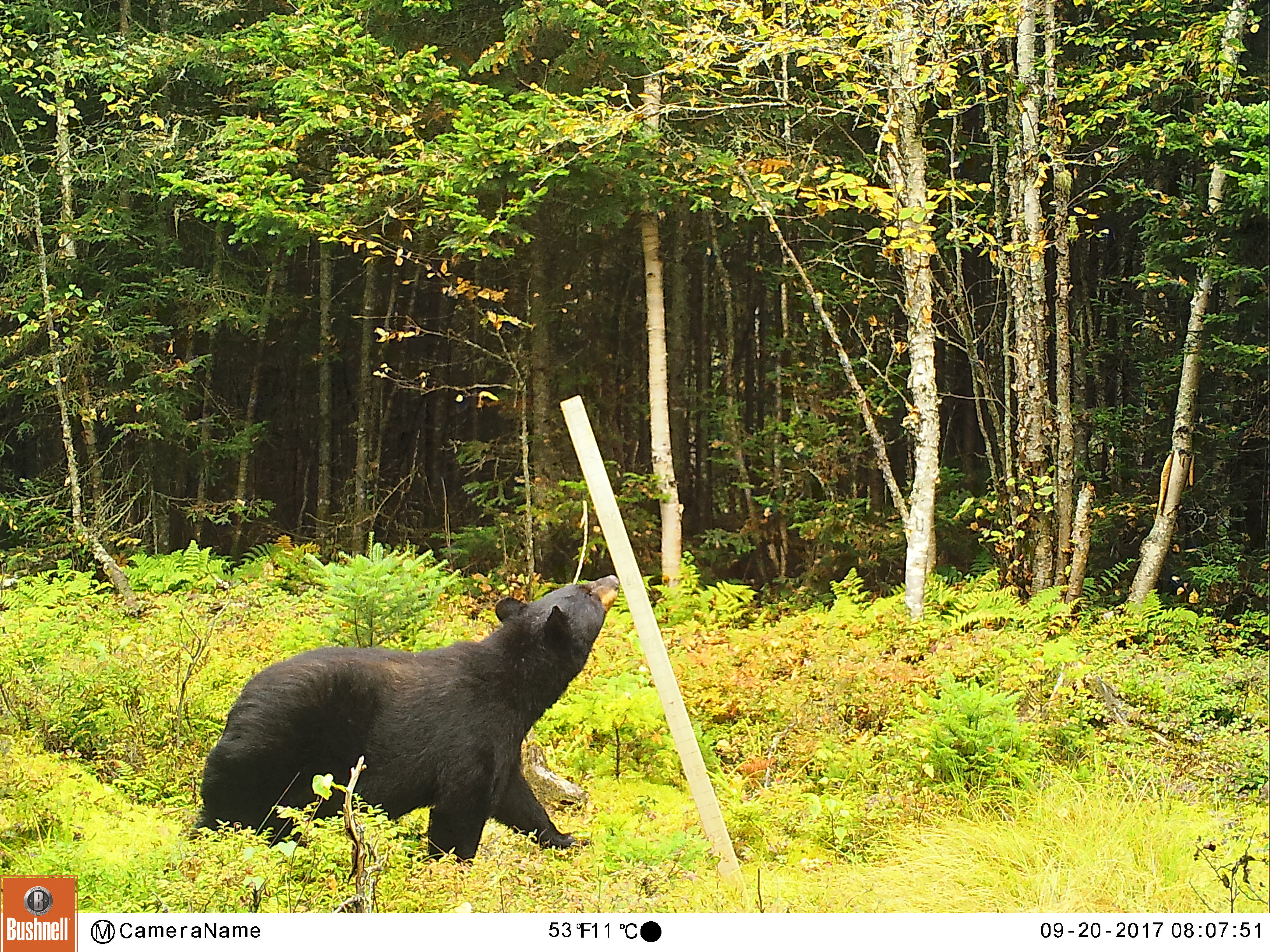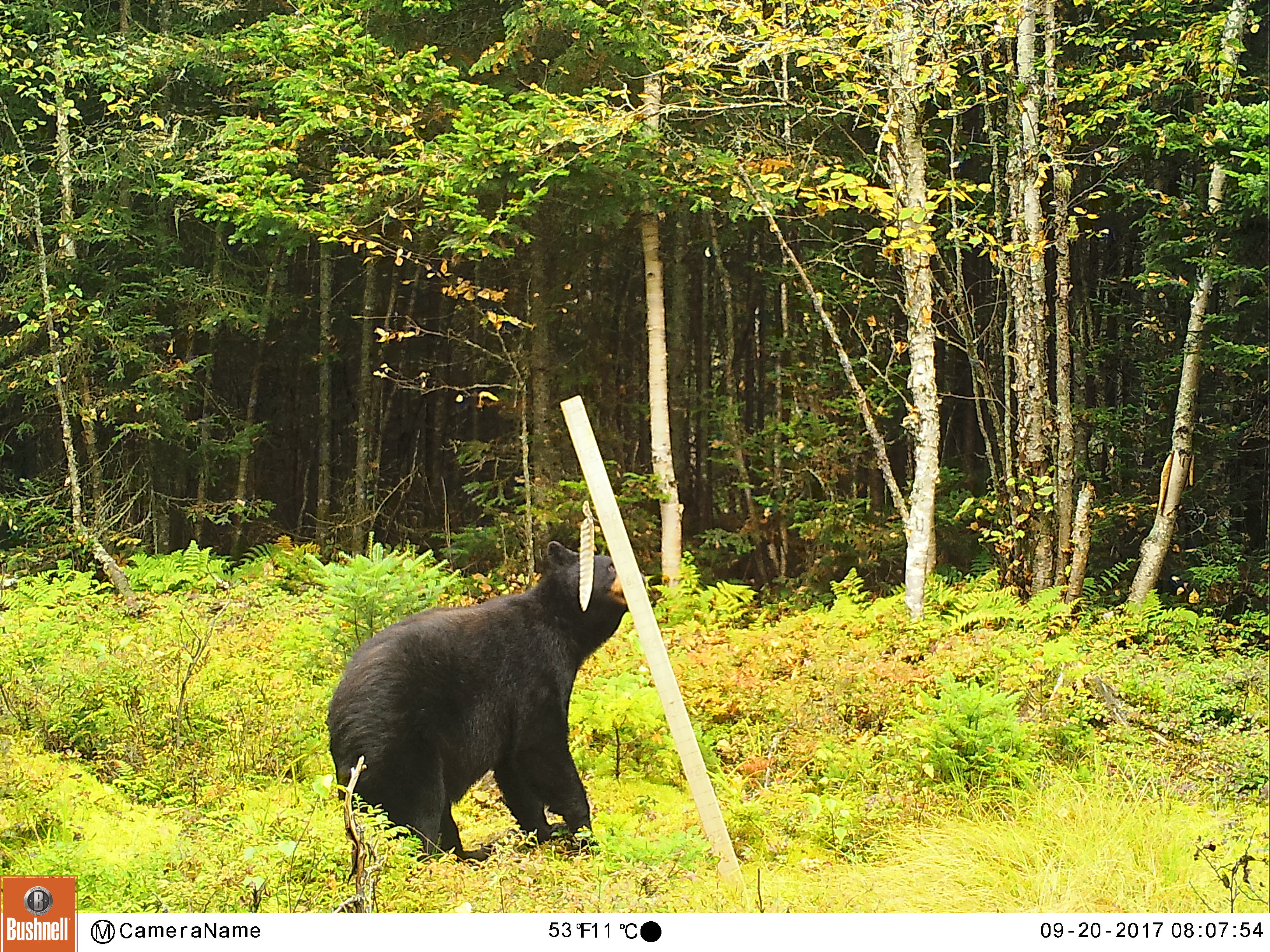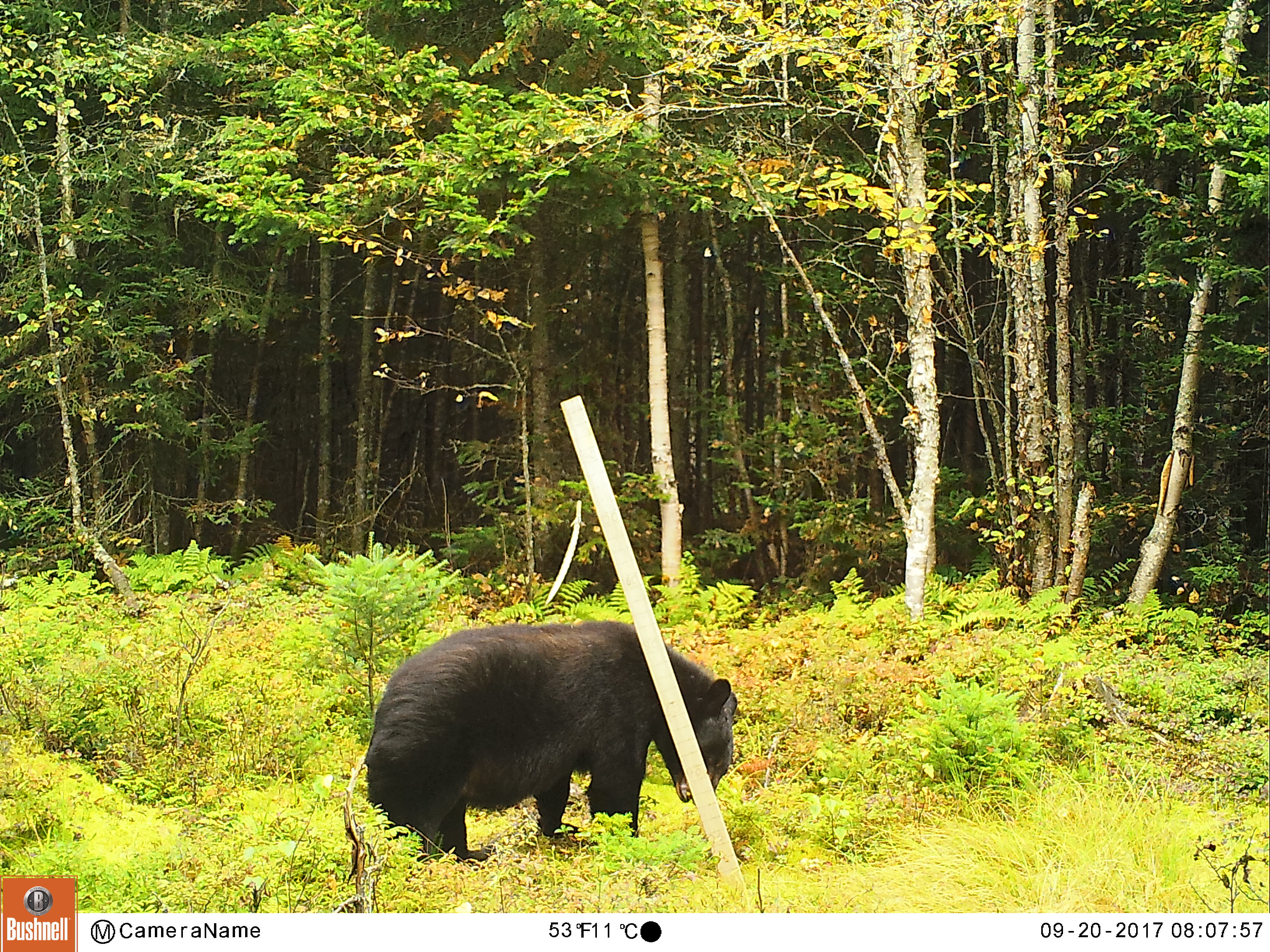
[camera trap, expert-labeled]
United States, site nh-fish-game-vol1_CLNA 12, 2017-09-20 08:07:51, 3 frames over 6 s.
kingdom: Animalia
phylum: Chordata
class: Mammalia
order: Carnivora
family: Ursidae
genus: Ursus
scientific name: Ursus americanus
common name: black bear